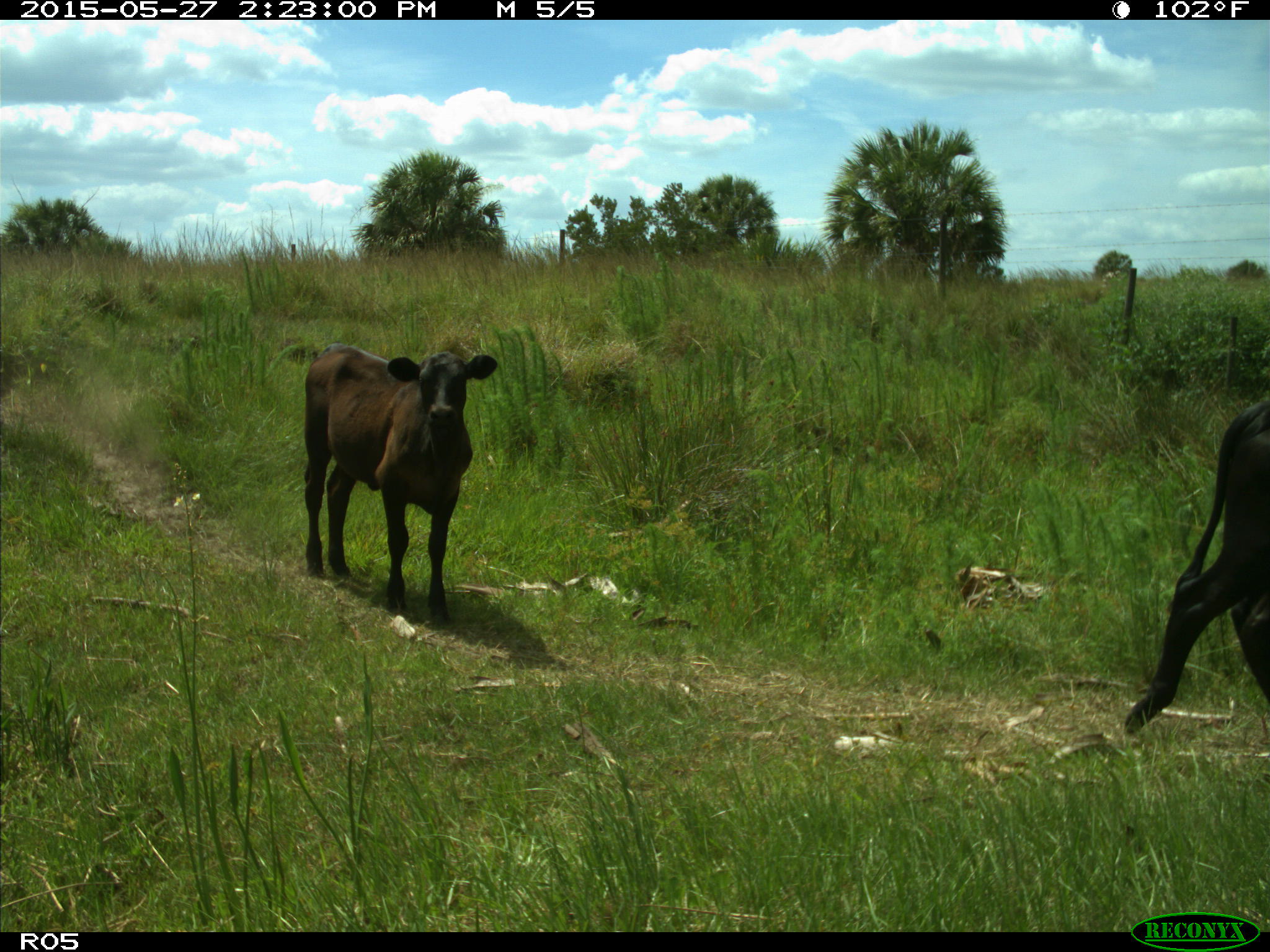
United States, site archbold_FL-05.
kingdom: Animalia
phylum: Chordata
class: Mammalia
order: Artiodactyla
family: Bovidae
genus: Bos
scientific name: Bos taurus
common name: domestic cow